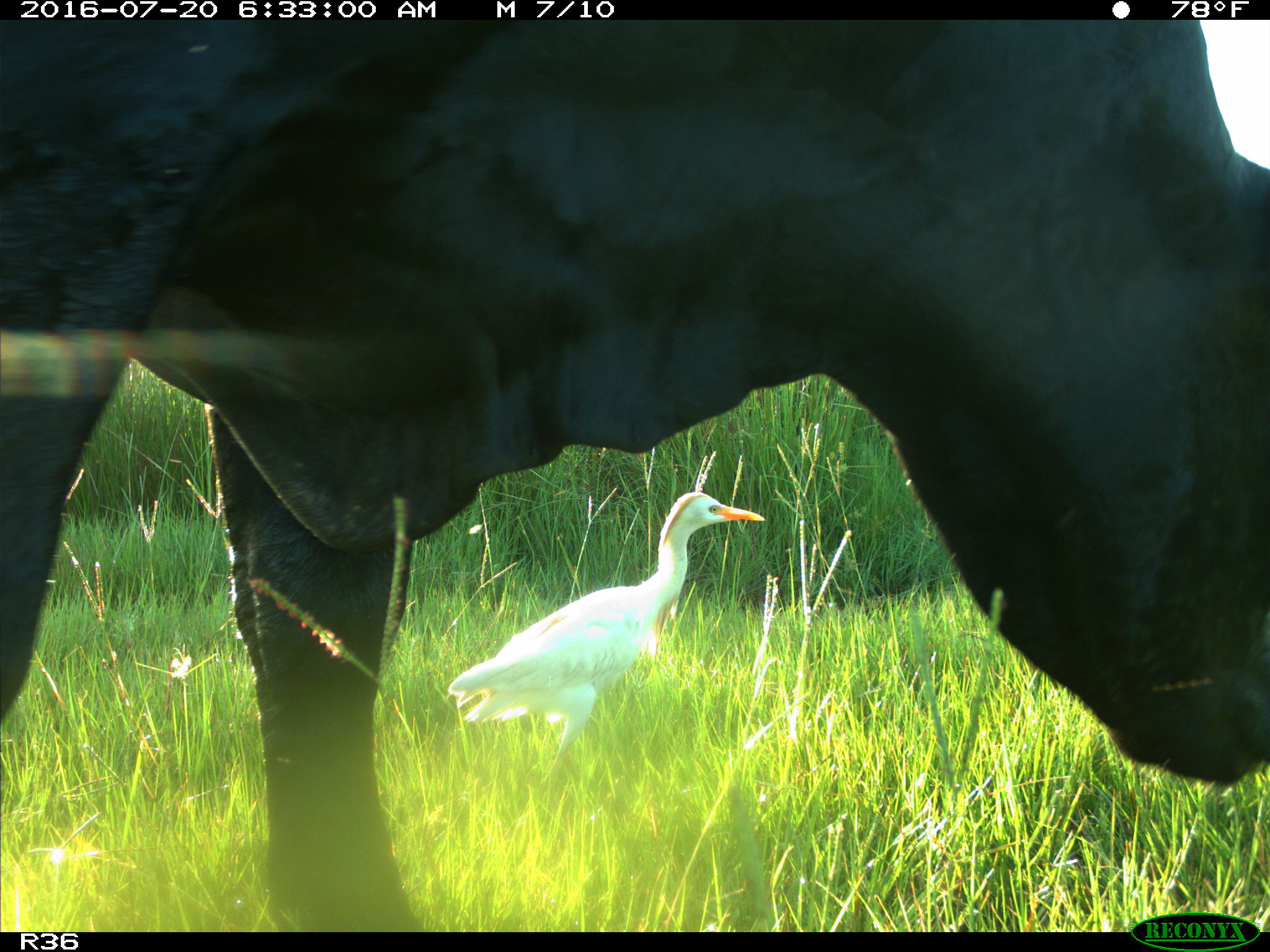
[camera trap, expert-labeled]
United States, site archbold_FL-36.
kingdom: Animalia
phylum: Chordata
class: Mammalia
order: Artiodactyla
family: Bovidae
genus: Bos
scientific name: Bos taurus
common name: domestic cow